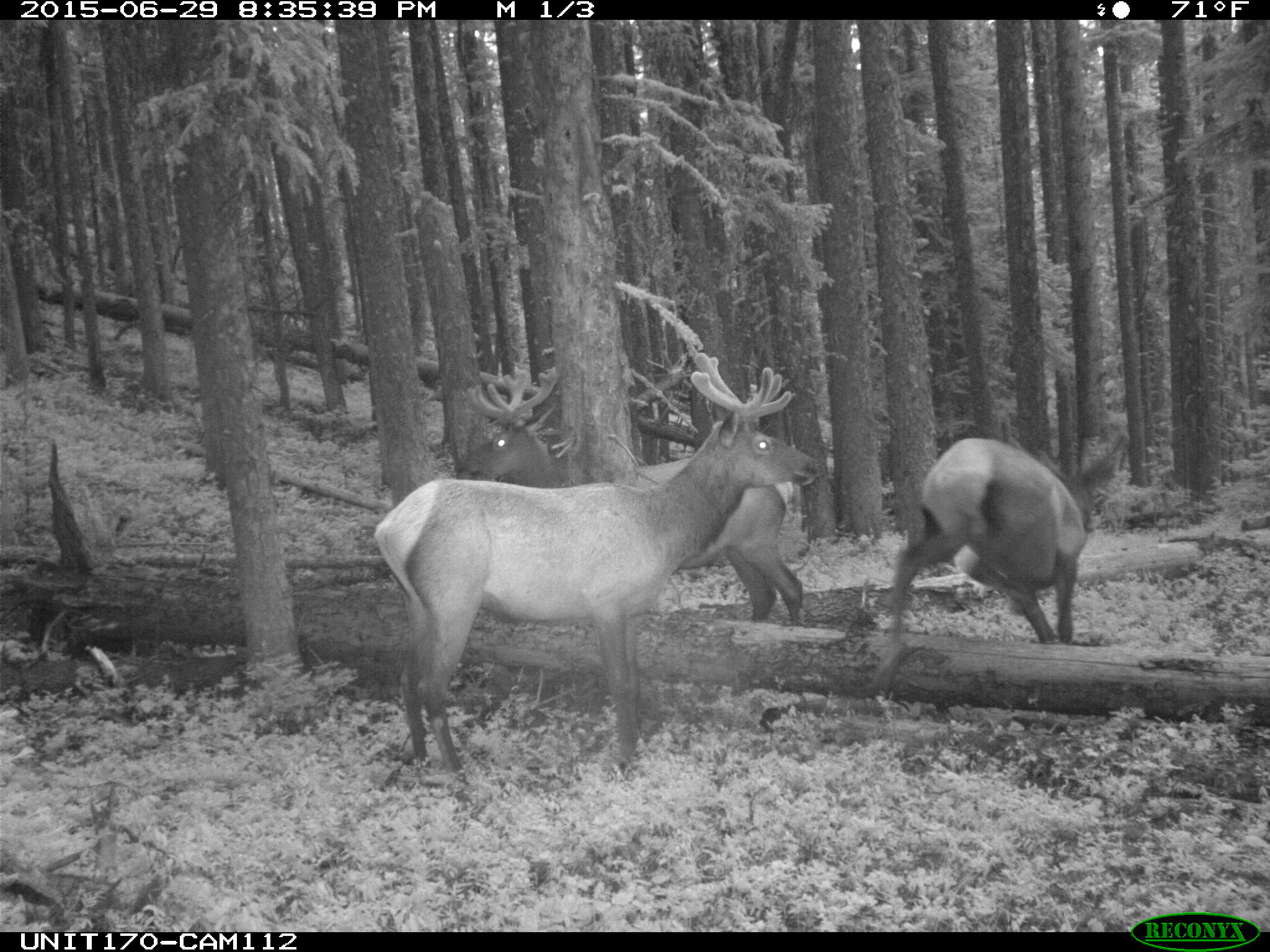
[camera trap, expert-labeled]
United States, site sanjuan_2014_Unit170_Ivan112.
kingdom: Animalia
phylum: Chordata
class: Mammalia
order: Artiodactyla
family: Cervidae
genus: Cervus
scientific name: Cervus elaphus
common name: red deer